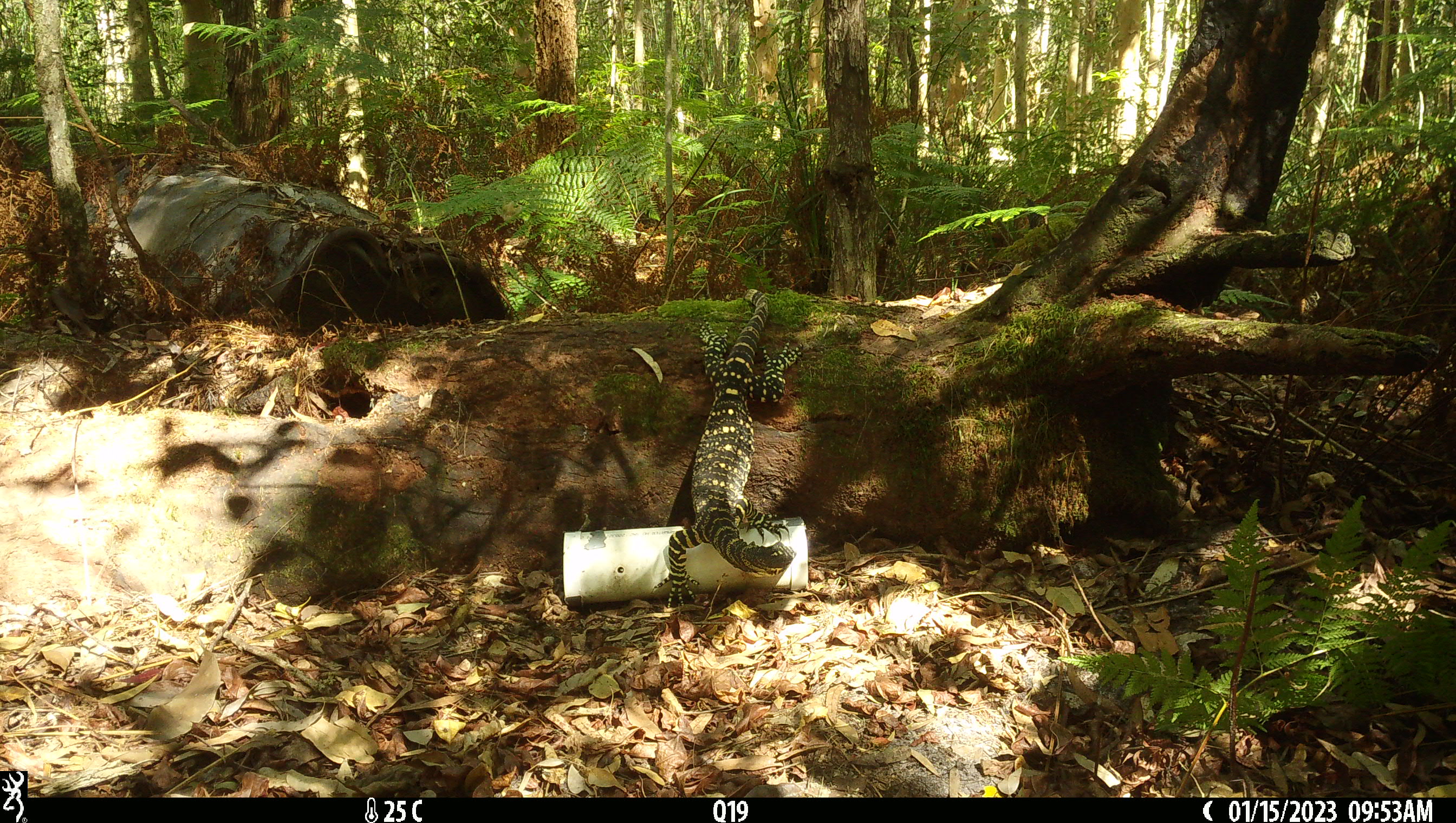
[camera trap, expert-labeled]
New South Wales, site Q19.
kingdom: Animalia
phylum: Chordata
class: Reptilia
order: Squamata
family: Varanidae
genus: Varanus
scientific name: Varanus varius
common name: lace monitor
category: goanna